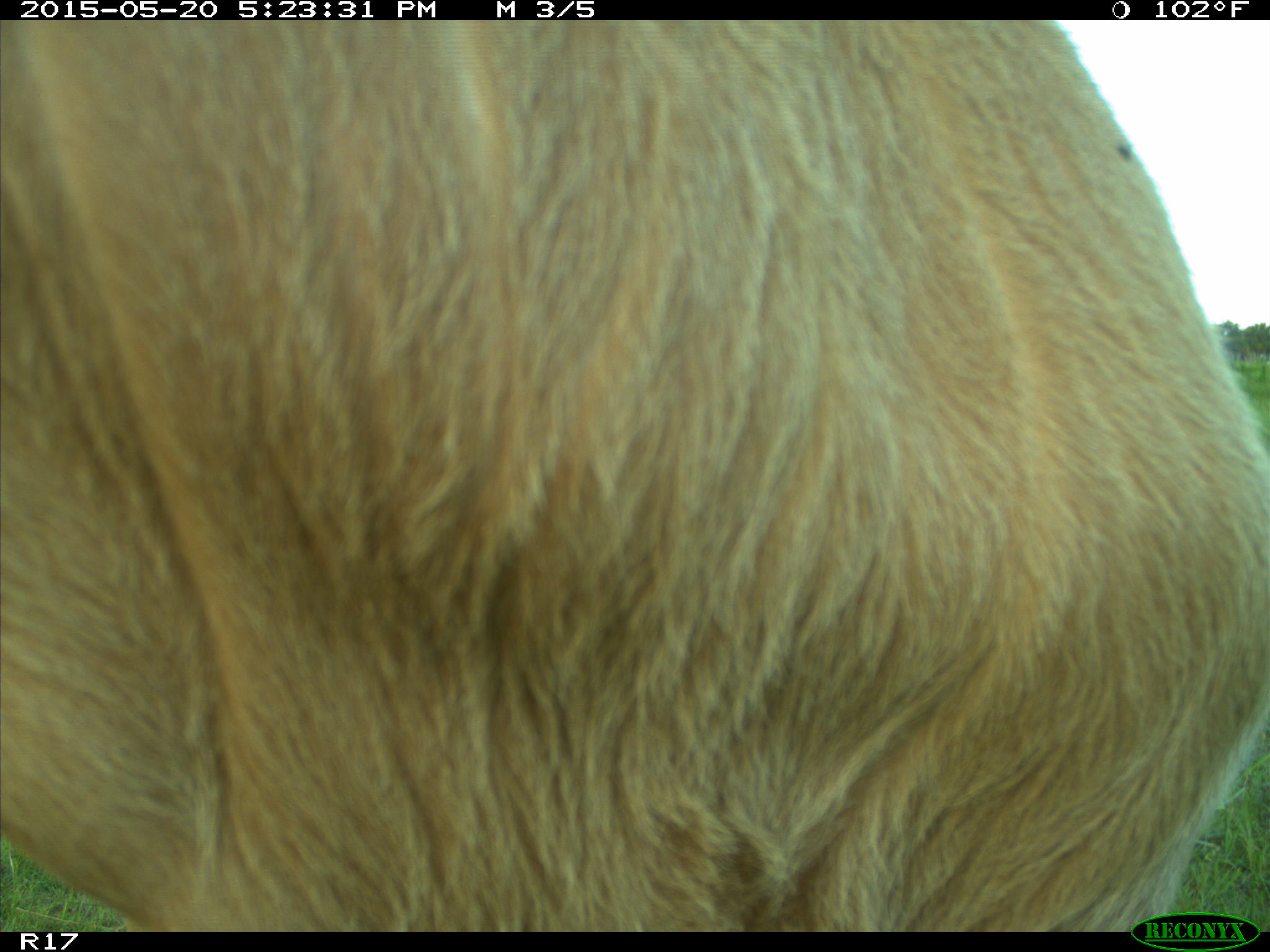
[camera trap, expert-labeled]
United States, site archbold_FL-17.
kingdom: Animalia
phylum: Chordata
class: Mammalia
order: Artiodactyla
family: Bovidae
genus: Bos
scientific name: Bos taurus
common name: domestic cow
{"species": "Bos taurus (domestic cow)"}